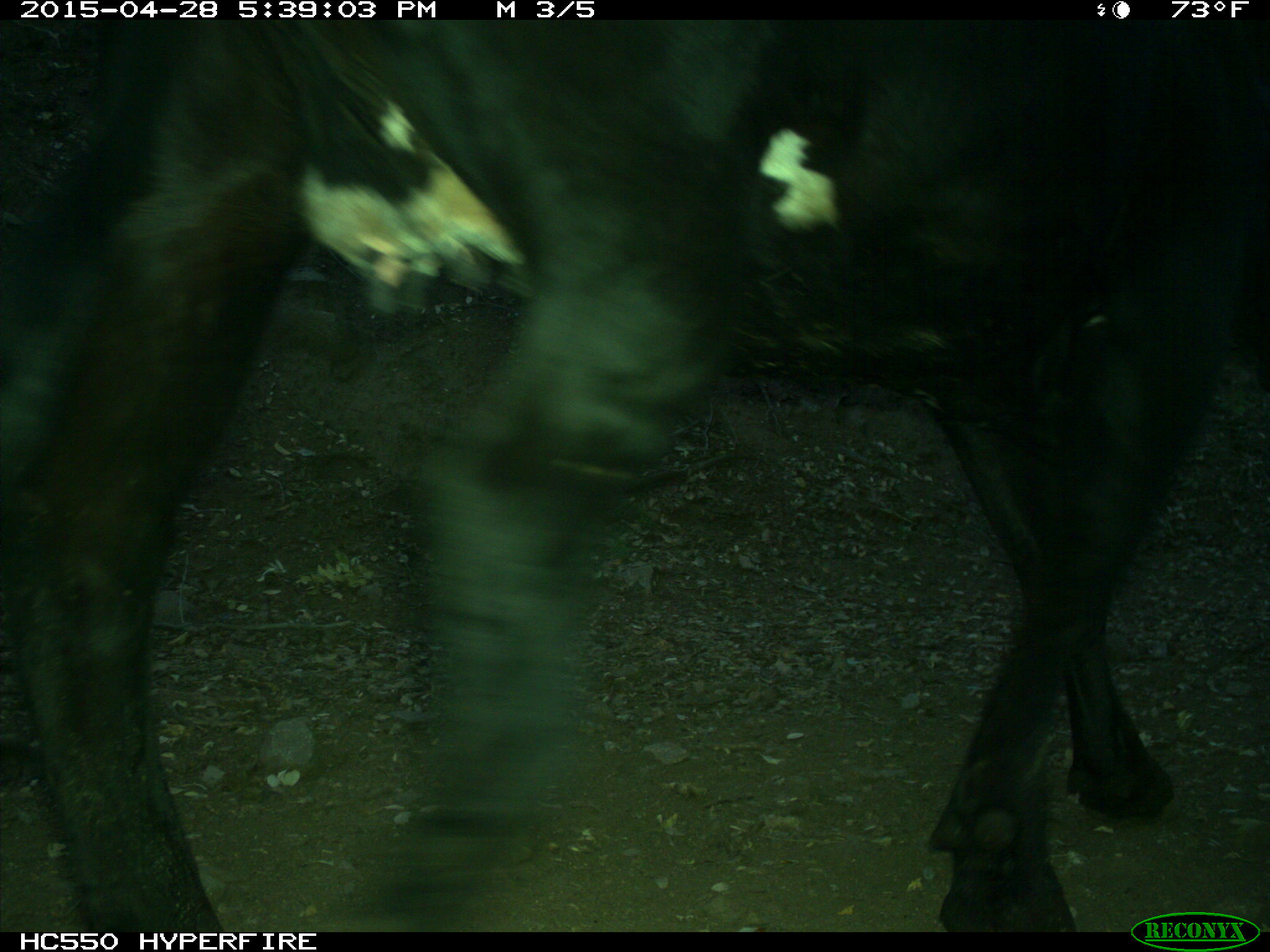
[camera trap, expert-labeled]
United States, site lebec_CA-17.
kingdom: Animalia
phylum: Chordata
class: Mammalia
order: Artiodactyla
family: Bovidae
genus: Bos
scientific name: Bos taurus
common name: domestic cow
Bos taurus (domestic cow).